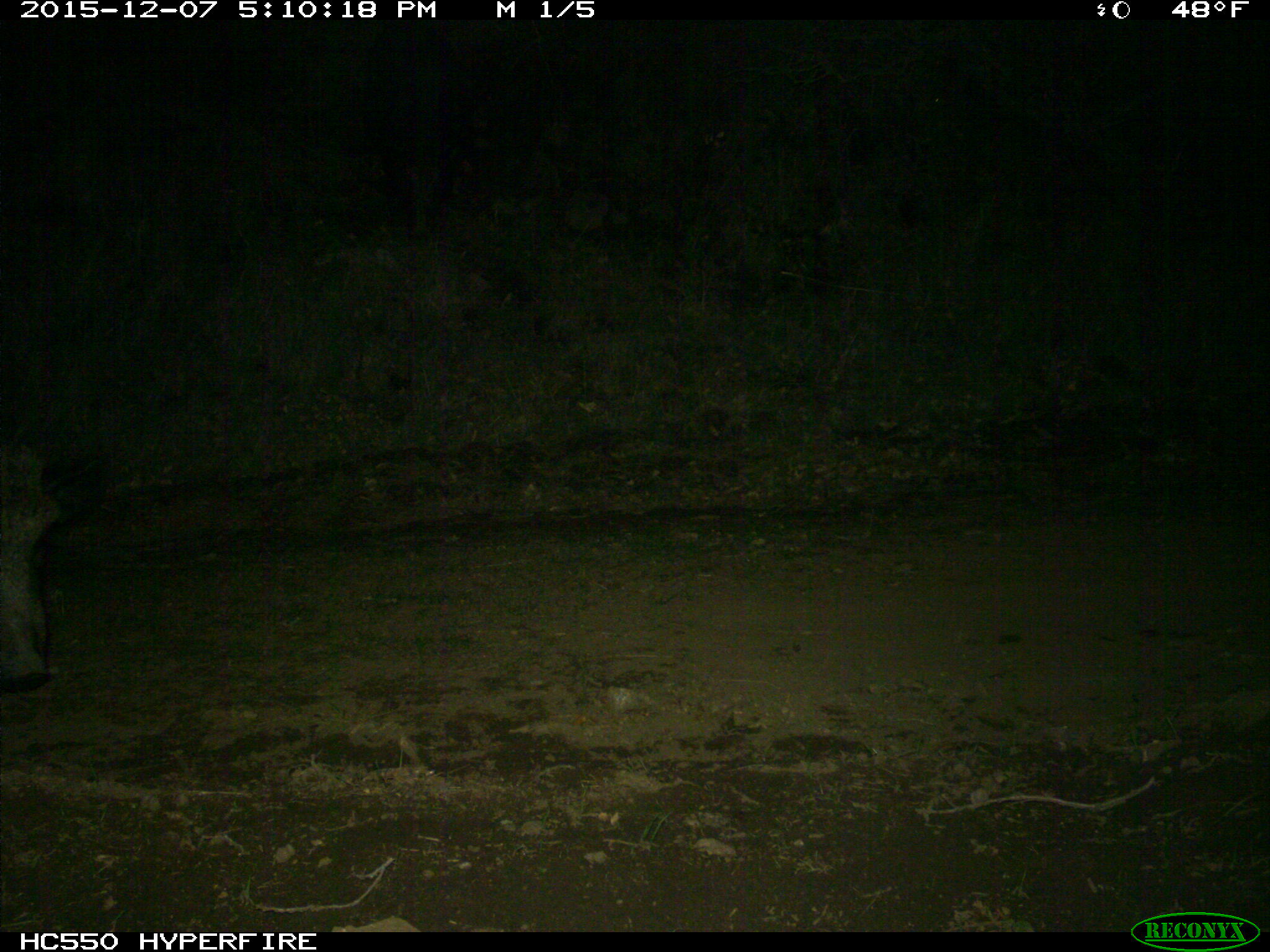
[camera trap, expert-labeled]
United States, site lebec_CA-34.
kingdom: Animalia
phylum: Chordata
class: Mammalia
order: Artiodactyla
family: Suidae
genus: Sus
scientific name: Sus scrofa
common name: wild boar